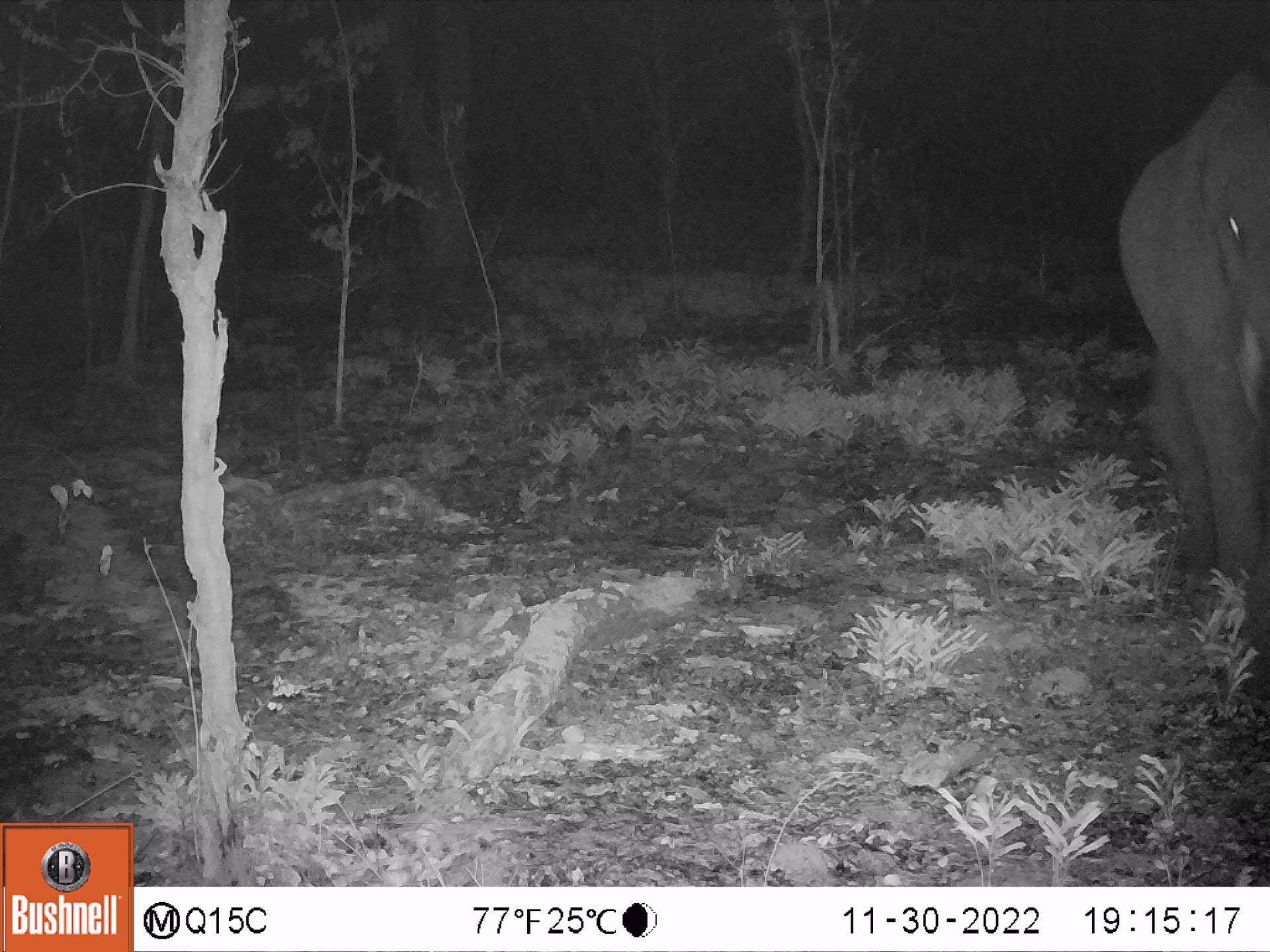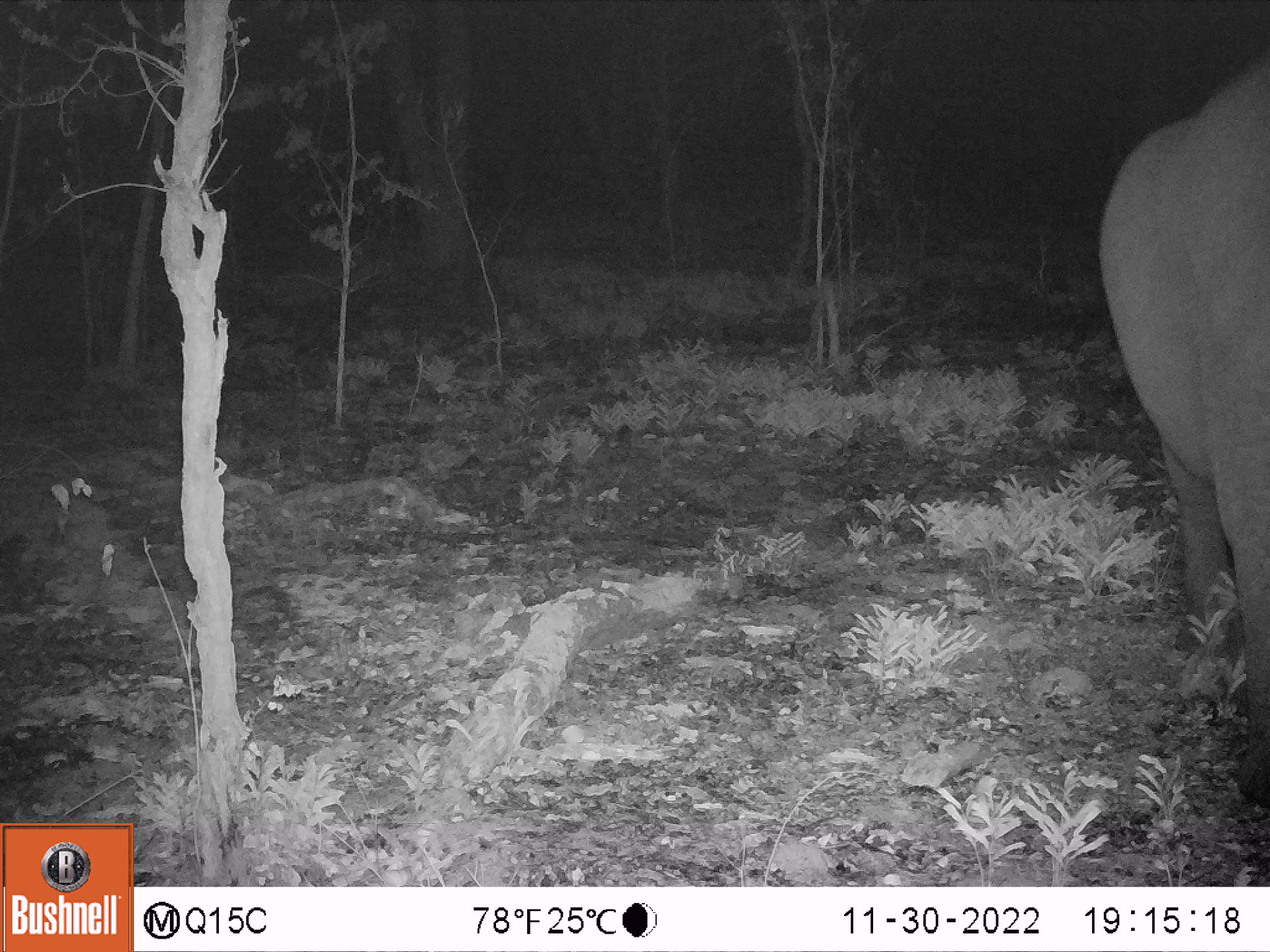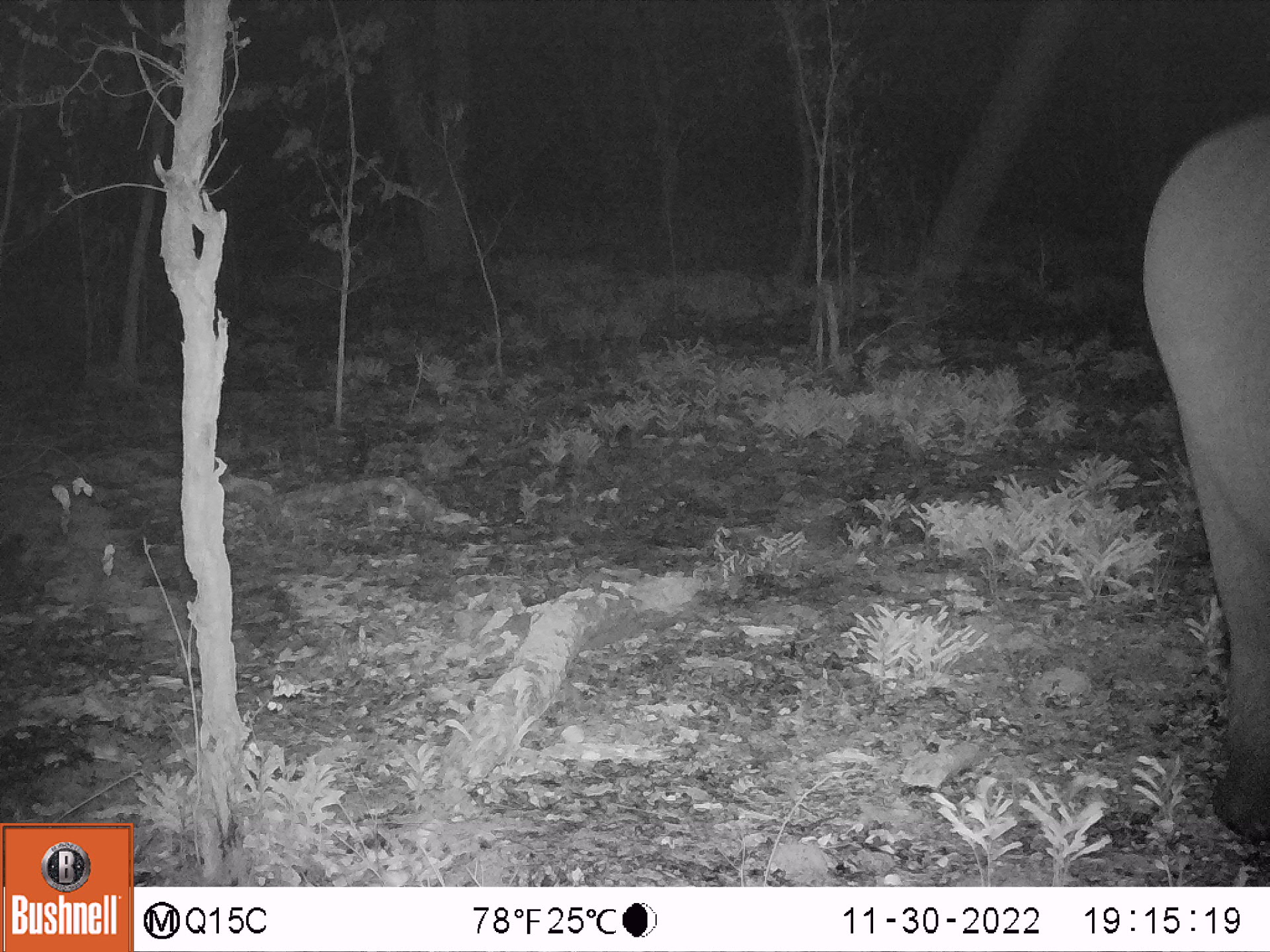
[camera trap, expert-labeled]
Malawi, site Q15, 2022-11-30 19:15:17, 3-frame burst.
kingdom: Animalia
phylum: Chordata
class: Mammalia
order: Proboscidea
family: Elephantidae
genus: Loxodonta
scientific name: Loxodonta africana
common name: african savanna elephant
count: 1